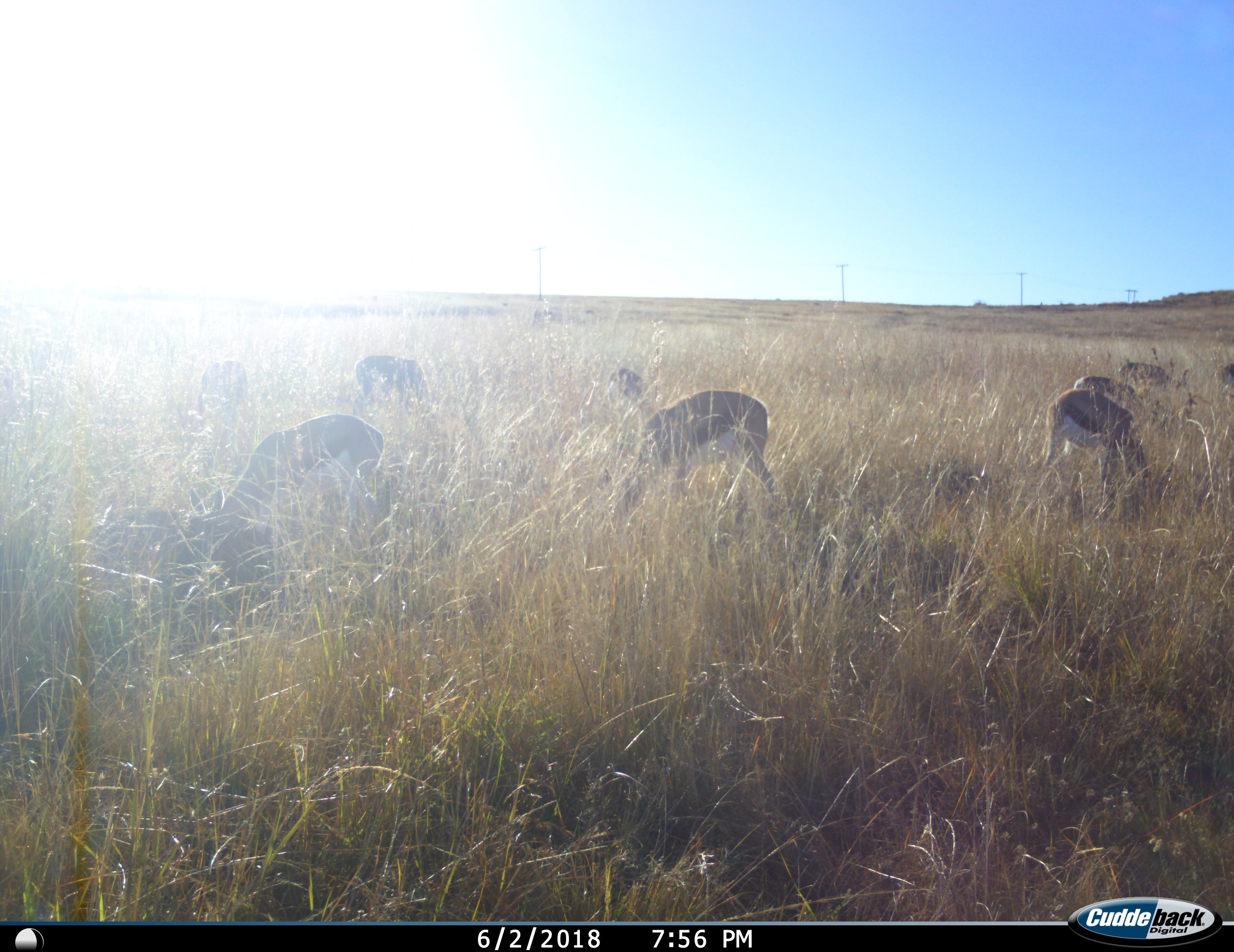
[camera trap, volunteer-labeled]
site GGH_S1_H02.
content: unidentified animal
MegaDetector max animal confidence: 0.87